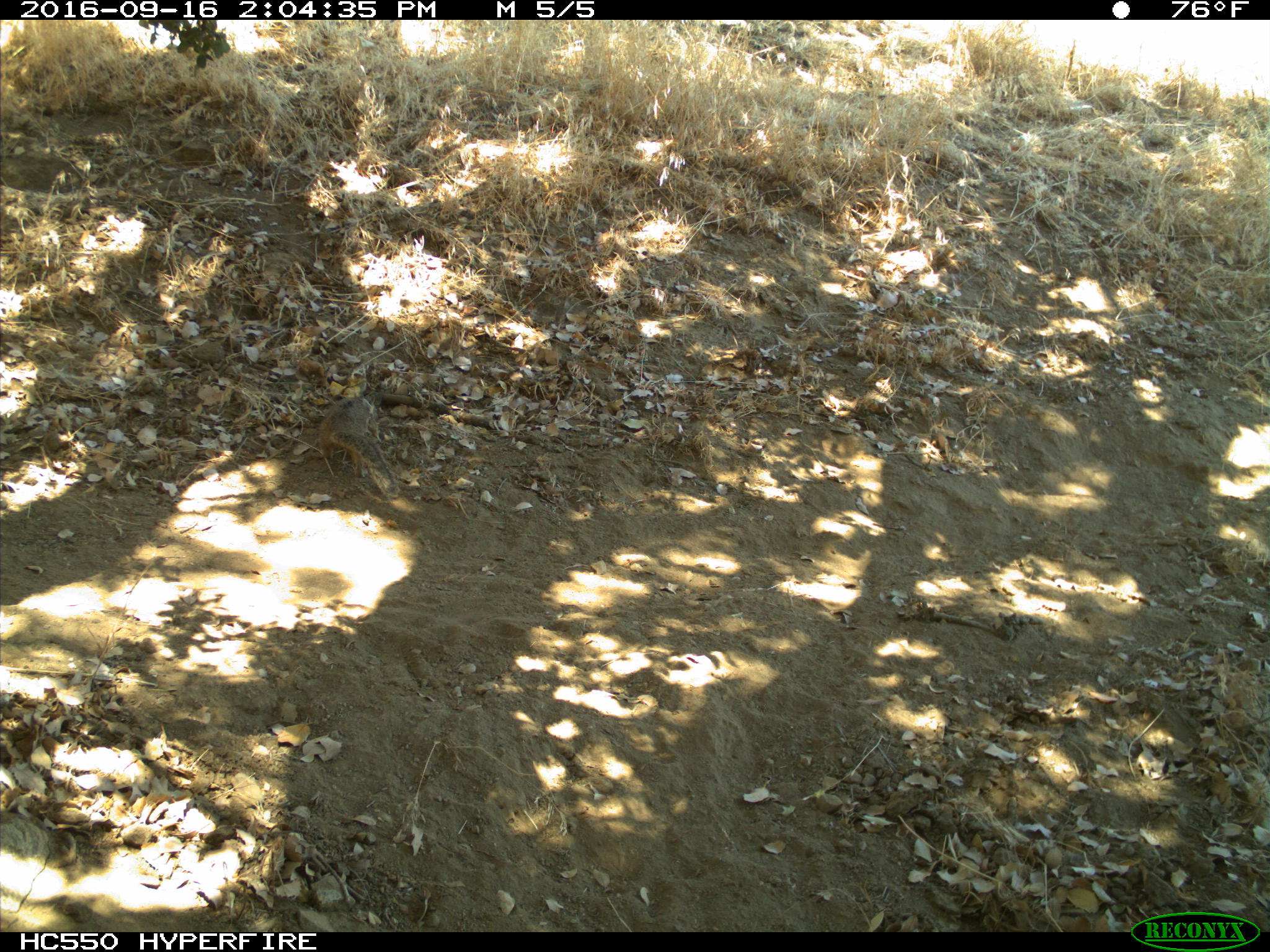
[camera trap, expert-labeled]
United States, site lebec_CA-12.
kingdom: Animalia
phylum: Chordata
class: Mammalia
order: Rodentia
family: Sciuridae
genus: Otospermophilus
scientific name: Otospermophilus beecheyi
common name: california ground squirrel